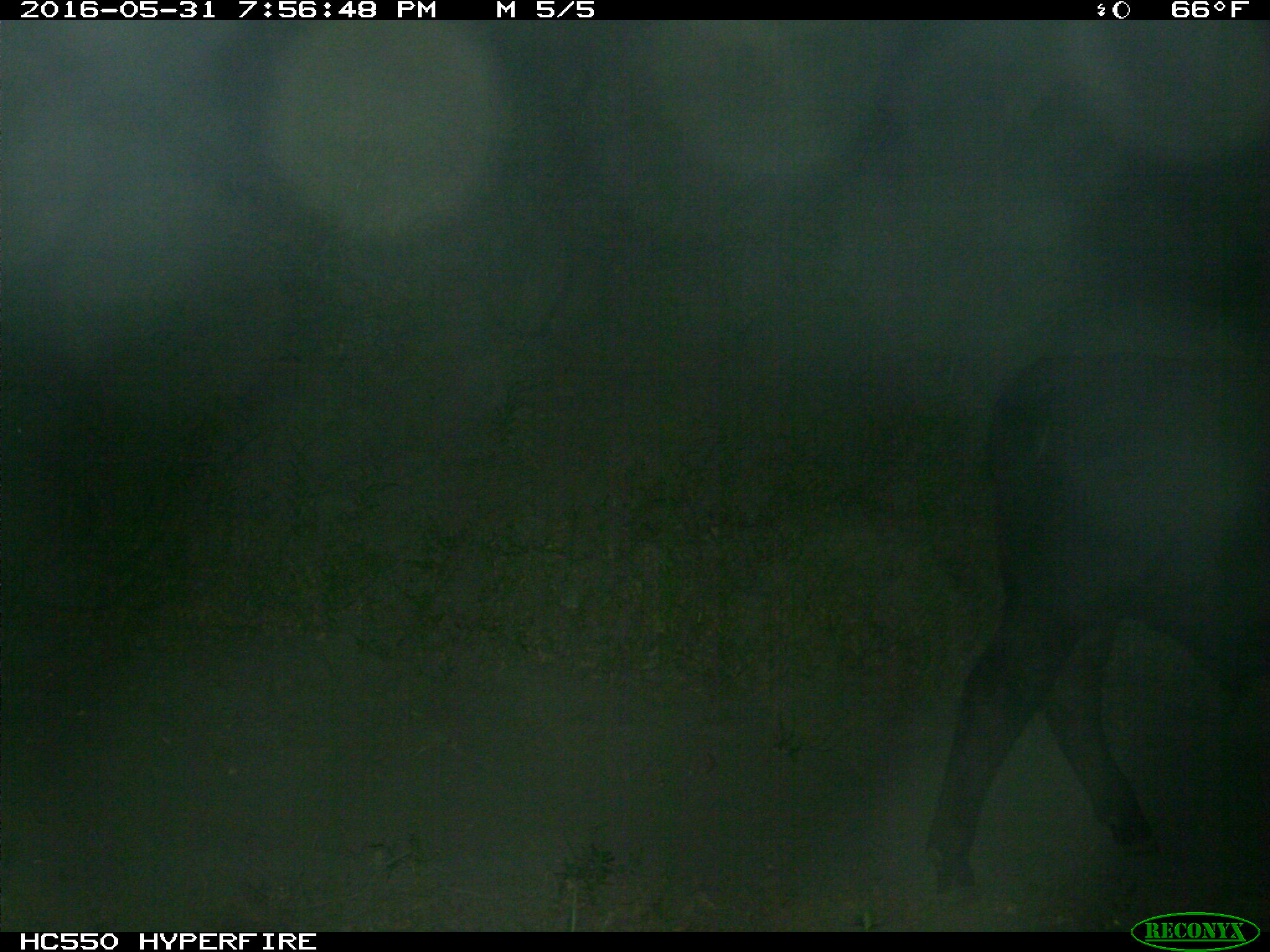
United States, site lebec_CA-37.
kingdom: Animalia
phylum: Chordata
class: Mammalia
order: Artiodactyla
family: Bovidae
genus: Bos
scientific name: Bos taurus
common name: domestic cow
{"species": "Bos taurus (domestic cow)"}